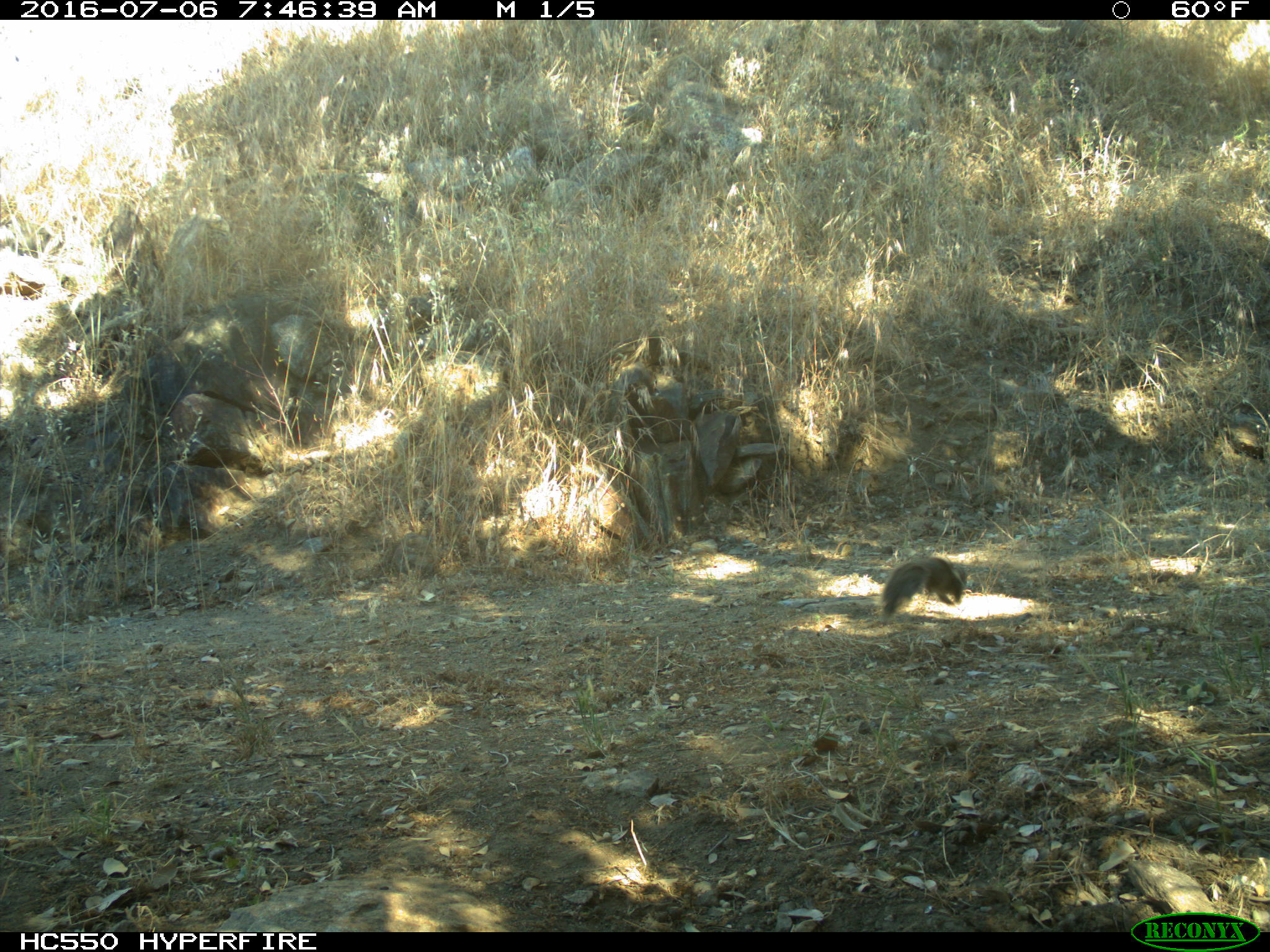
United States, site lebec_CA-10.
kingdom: Animalia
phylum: Chordata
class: Mammalia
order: Rodentia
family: Sciuridae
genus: Otospermophilus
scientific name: Otospermophilus beecheyi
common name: california ground squirrel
Otospermophilus beecheyi (california ground squirrel).